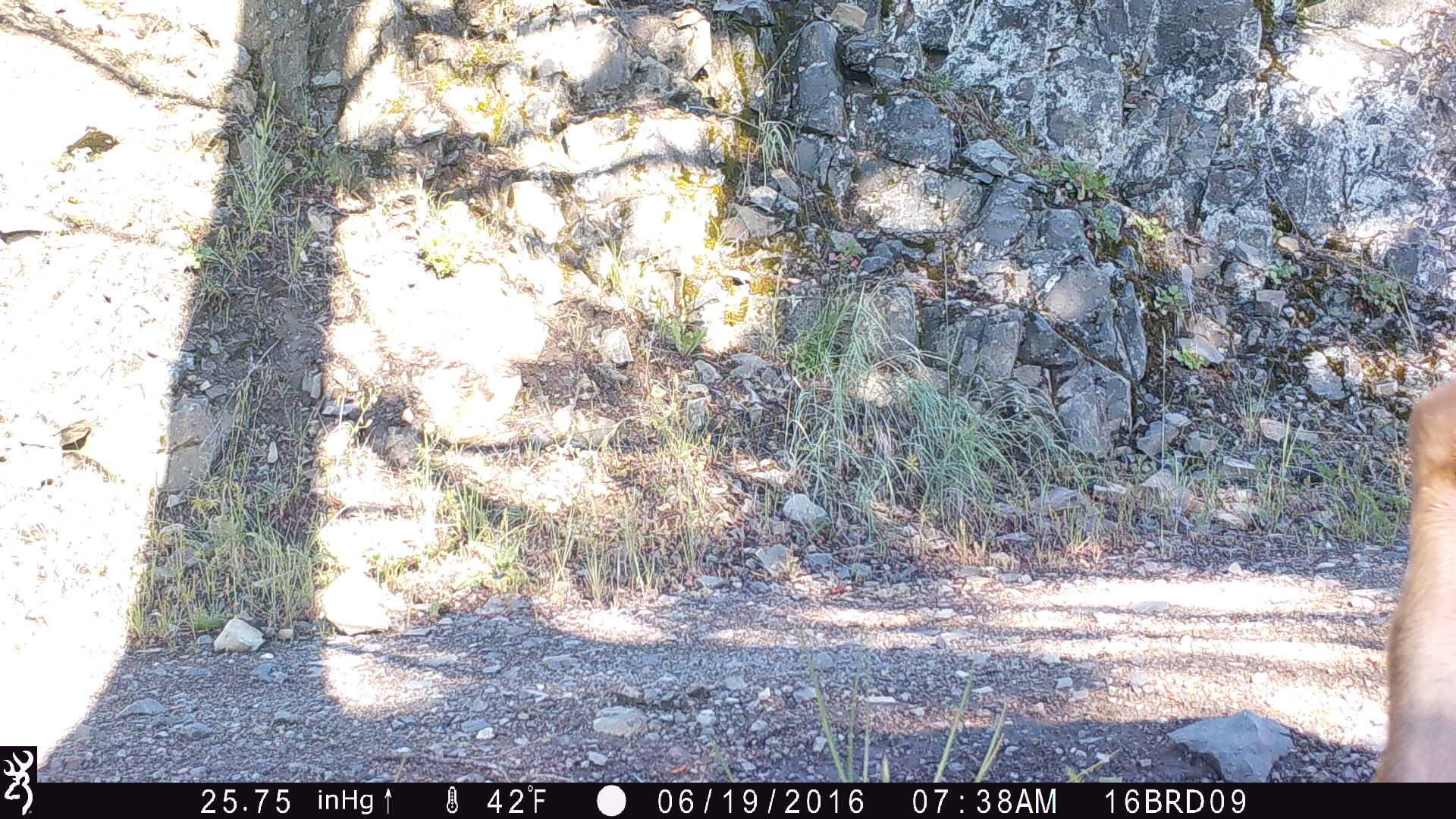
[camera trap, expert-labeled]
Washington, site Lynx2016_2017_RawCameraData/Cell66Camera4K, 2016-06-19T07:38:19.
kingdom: Animalia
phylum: Chordata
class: Mammalia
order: Artiodactyla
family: Cervidae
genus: Odocoileus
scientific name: Odocoileus hemionus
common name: mule deer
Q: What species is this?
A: Odocoileus hemionus (mule deer).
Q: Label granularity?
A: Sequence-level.